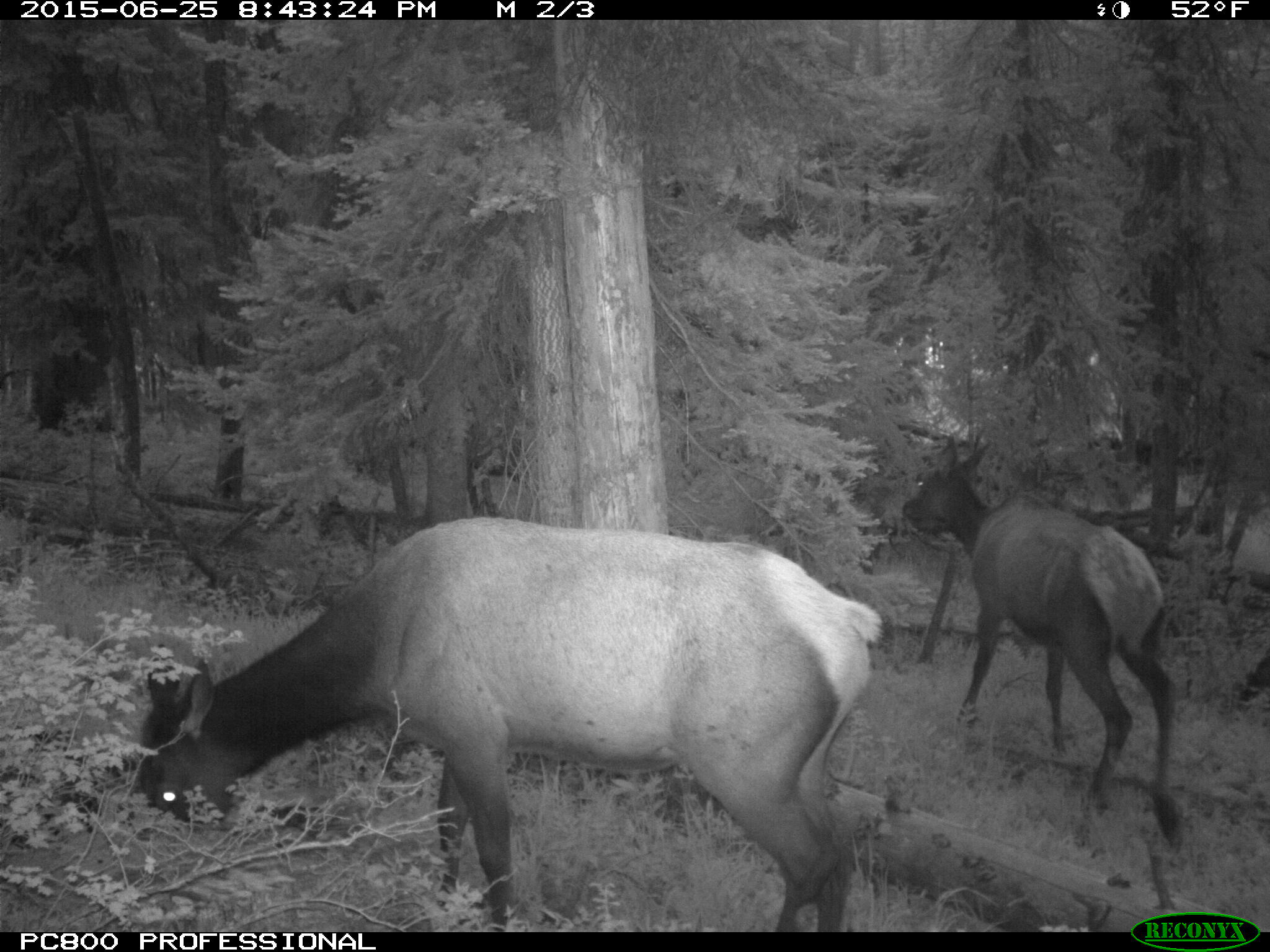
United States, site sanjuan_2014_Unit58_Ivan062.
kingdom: Animalia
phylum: Chordata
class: Mammalia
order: Artiodactyla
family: Cervidae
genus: Cervus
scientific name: Cervus elaphus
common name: red deer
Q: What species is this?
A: Cervus elaphus (red deer).